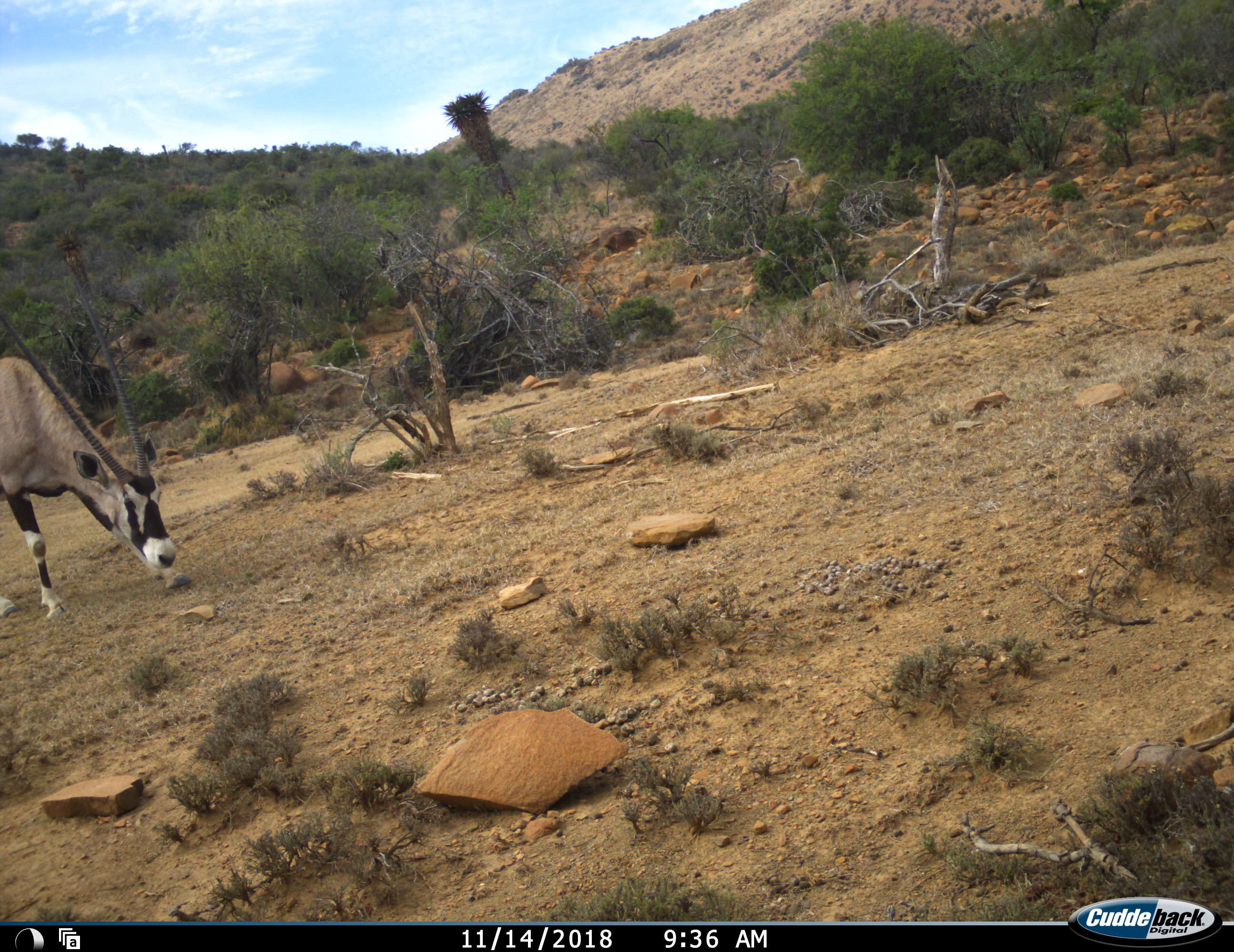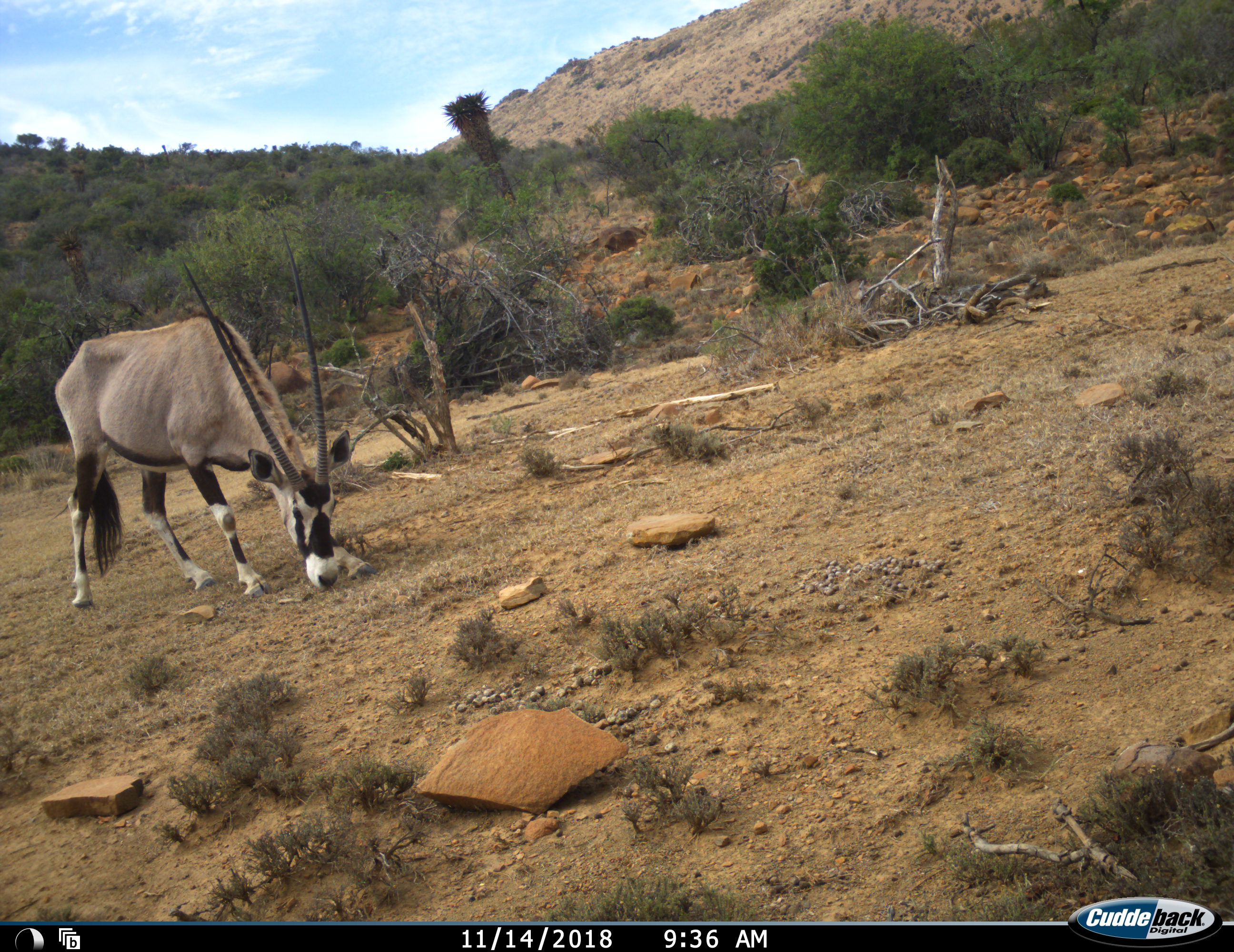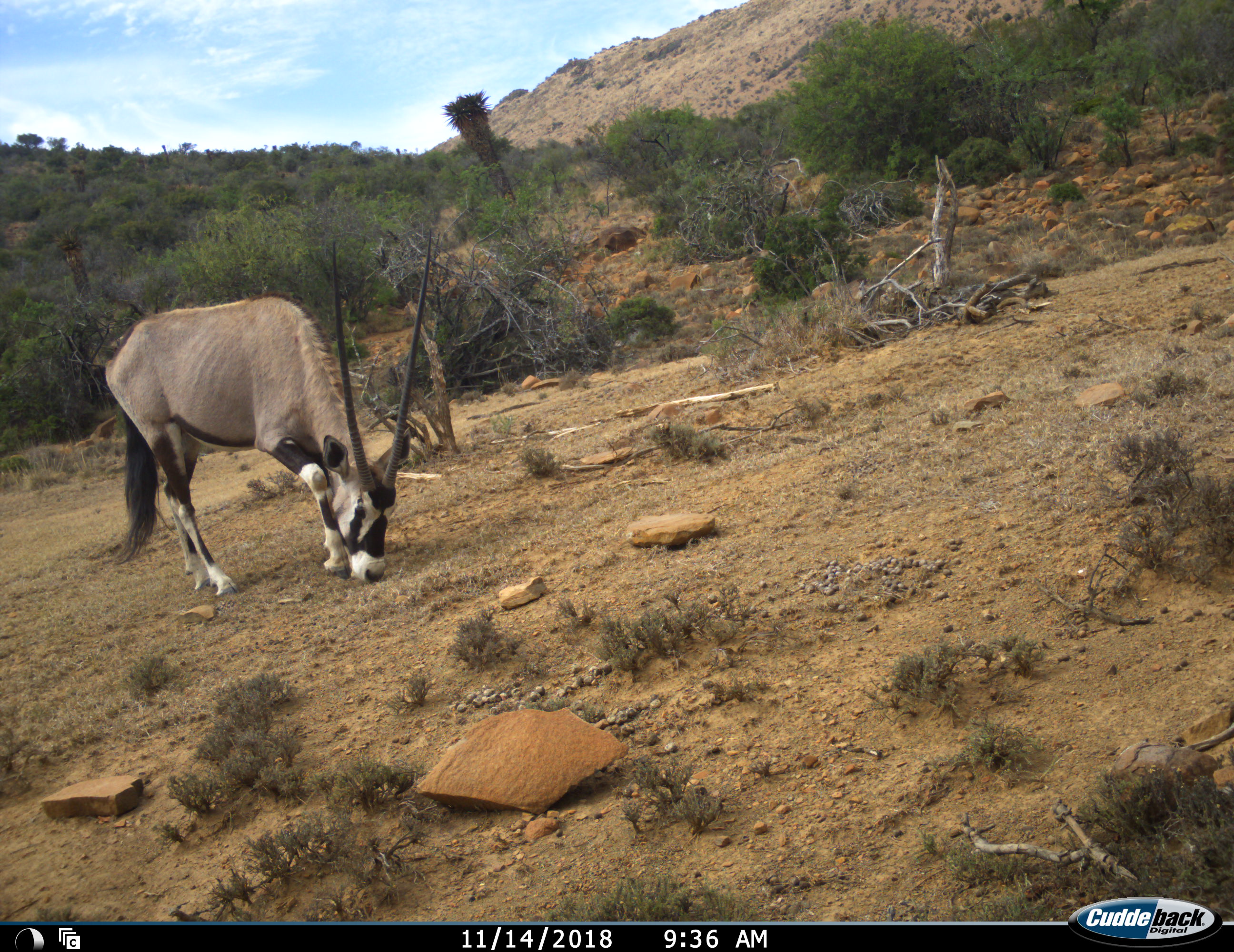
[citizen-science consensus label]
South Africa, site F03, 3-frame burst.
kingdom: Animalia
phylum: Chordata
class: Mammalia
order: Artiodactyla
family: Bovidae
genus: Oryx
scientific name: Oryx gazella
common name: gemsbok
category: gemsbokoryx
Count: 1.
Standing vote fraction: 0%.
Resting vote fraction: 0%.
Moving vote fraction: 60%.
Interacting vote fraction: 0%.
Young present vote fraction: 0%.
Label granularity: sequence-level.